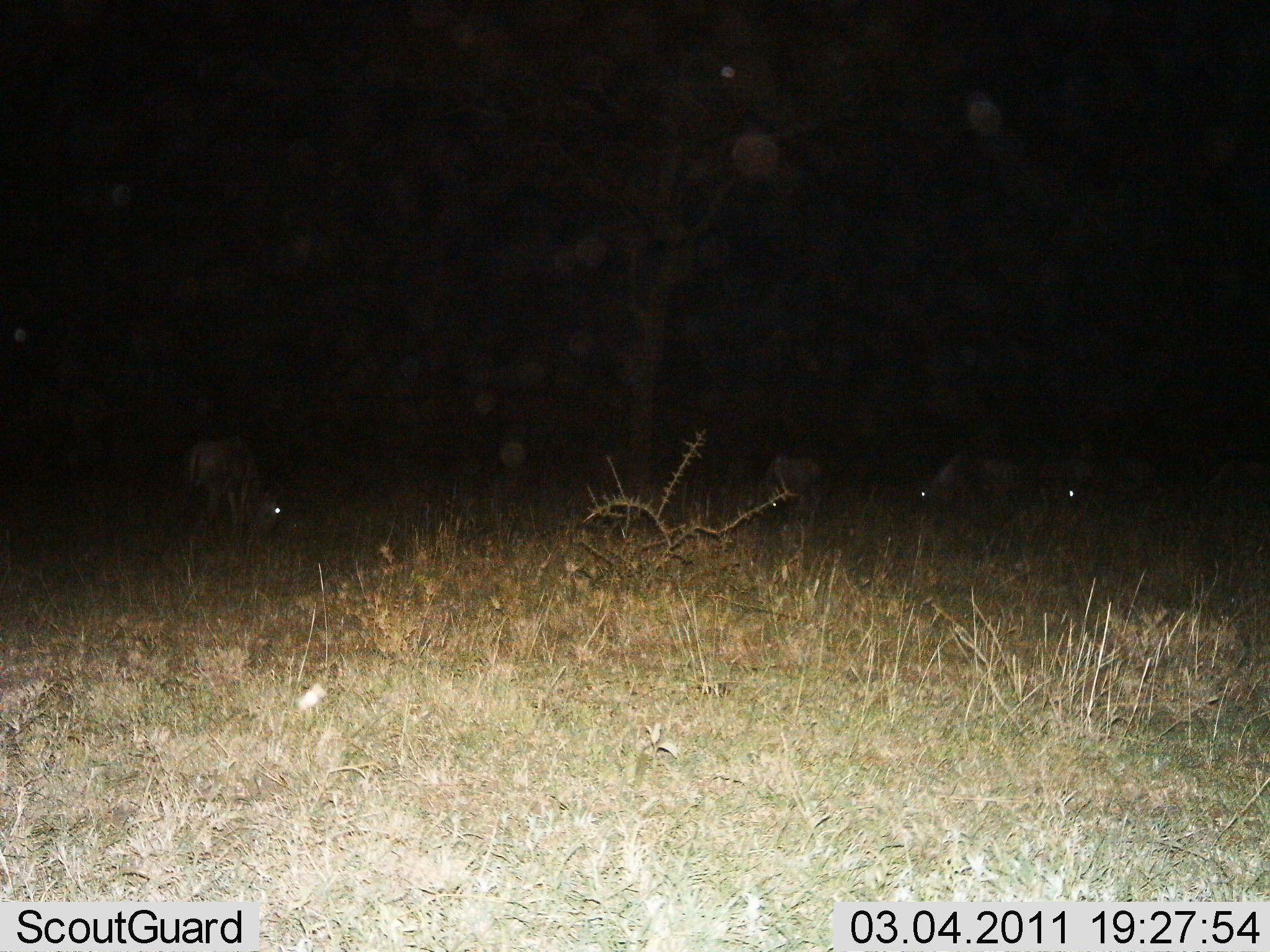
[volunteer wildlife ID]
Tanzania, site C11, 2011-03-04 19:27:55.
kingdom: Animalia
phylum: Chordata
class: Mammalia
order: Artiodactyla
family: Bovidae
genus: Connochaetes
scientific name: Connochaetes taurinus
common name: blue wildebeest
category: wildebeest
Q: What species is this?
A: Wildebeest (blue wildebeest) (Connochaetes taurinus).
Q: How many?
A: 4.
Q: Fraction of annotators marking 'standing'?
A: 29%.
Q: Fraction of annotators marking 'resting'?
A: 0%.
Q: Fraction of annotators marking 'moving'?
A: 0%.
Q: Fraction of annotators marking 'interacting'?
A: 0%.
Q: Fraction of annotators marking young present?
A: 0%.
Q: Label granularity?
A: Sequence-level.